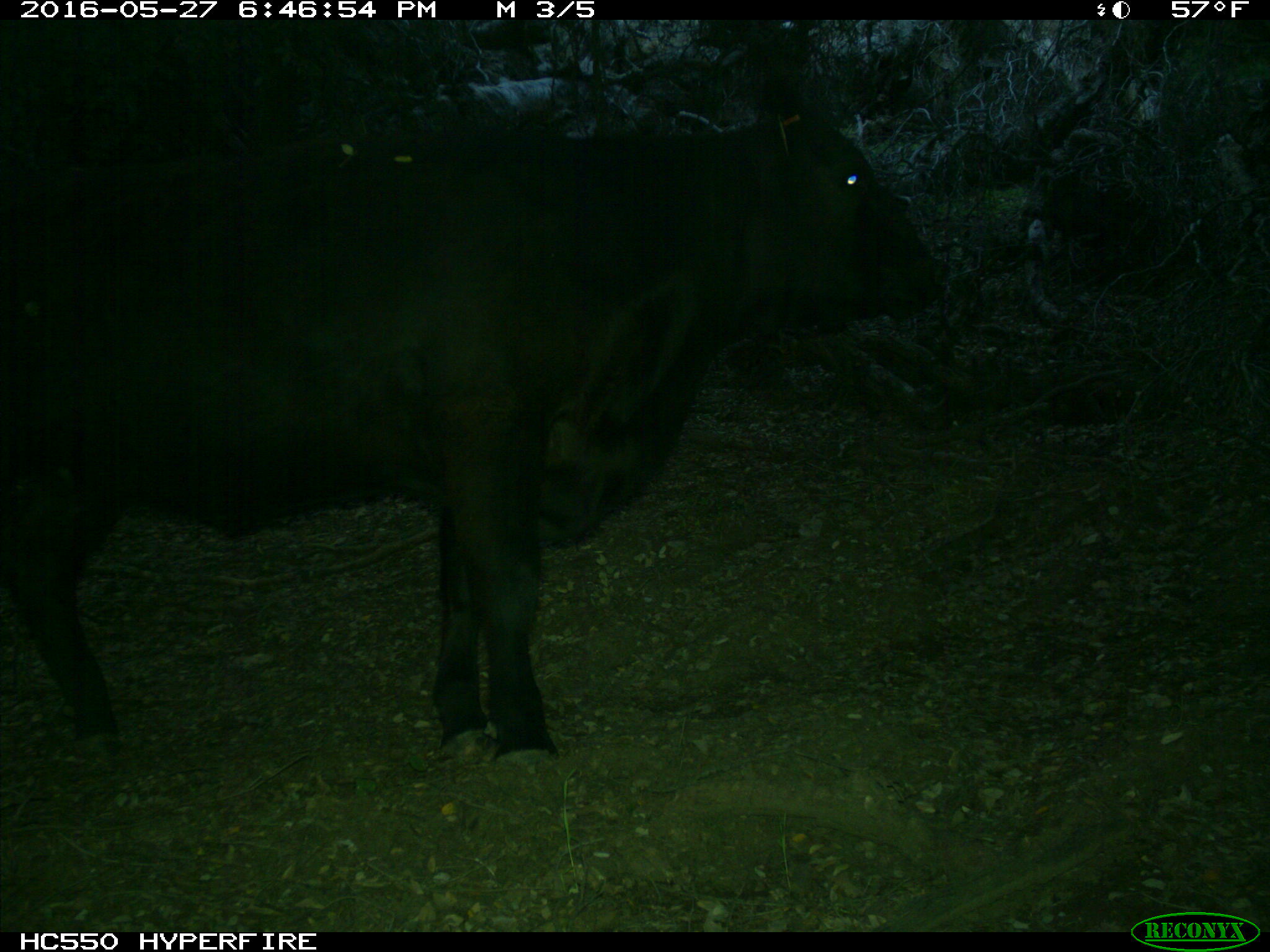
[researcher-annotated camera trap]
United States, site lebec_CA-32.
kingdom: Animalia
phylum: Chordata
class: Mammalia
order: Artiodactyla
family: Bovidae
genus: Bos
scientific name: Bos taurus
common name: domestic cow